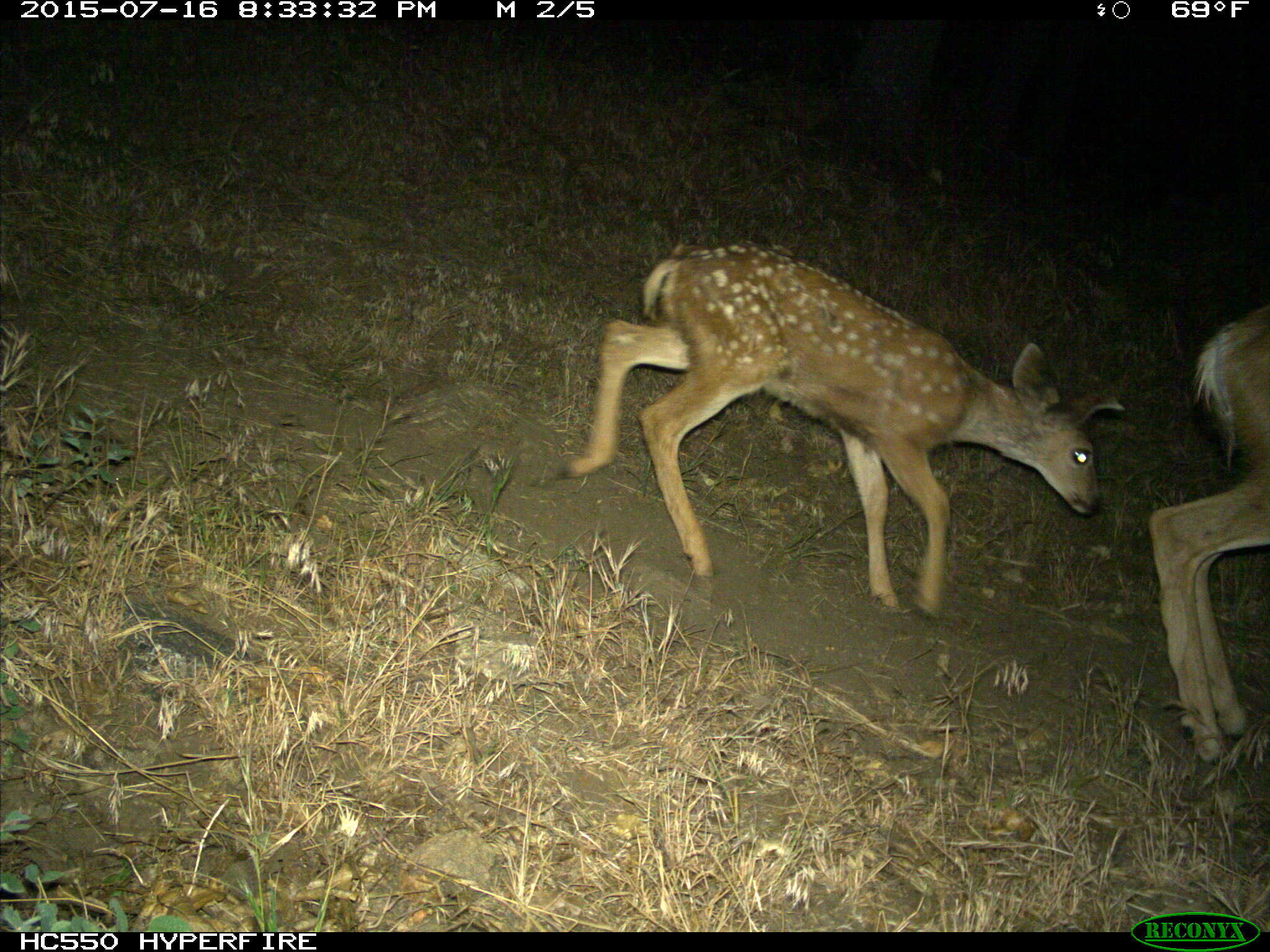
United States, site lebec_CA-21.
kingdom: Animalia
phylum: Chordata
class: Mammalia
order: Artiodactyla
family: Cervidae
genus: Odocoileus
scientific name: Odocoileus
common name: deer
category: unidentified deer